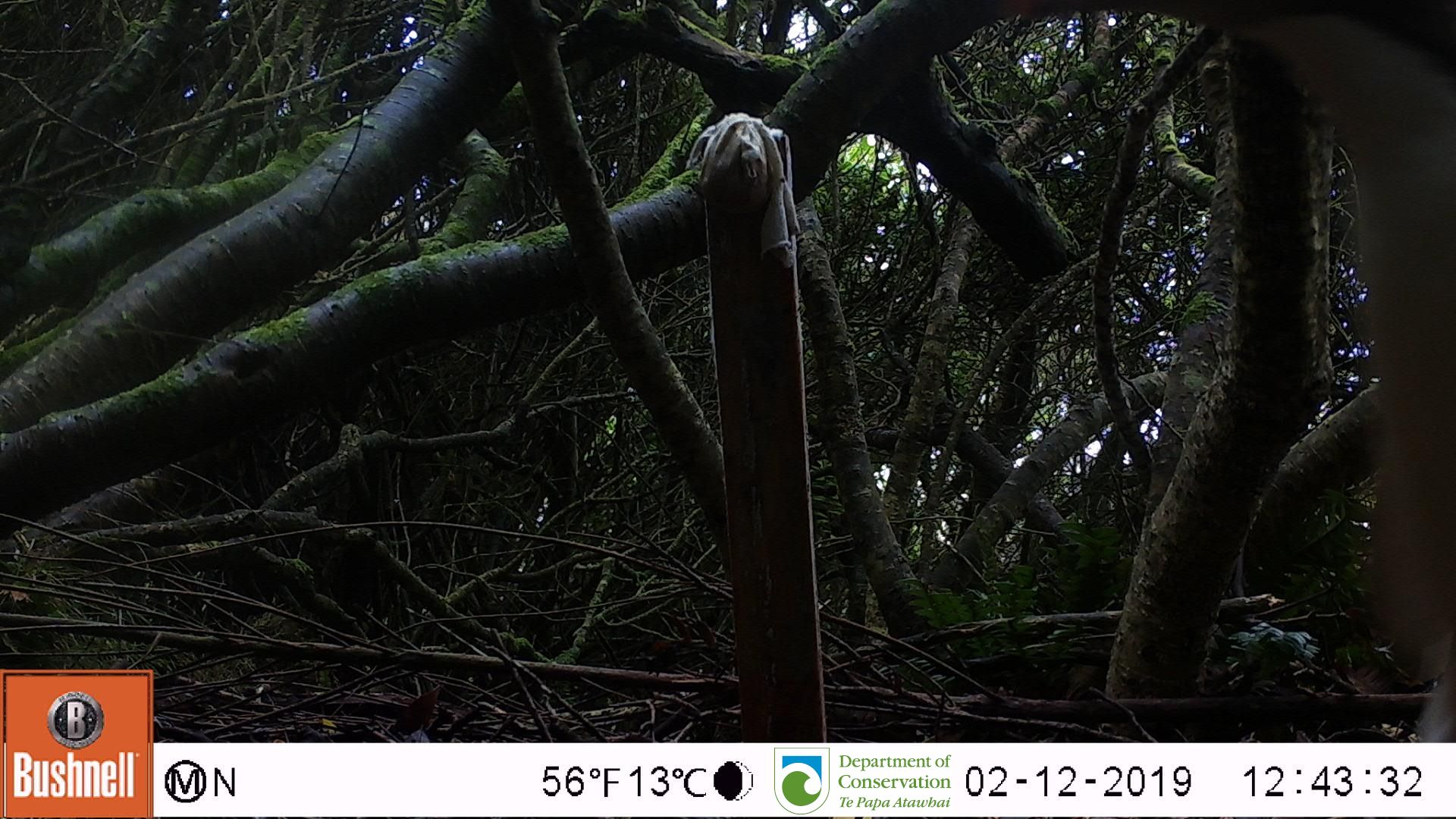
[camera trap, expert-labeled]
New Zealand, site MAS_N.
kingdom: Animalia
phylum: Chordata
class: Aves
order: Sphenisciformes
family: Spheniscidae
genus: Megadyptes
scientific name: Megadyptes antipodes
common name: yellow-eyed penguin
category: yellow eyed penguin